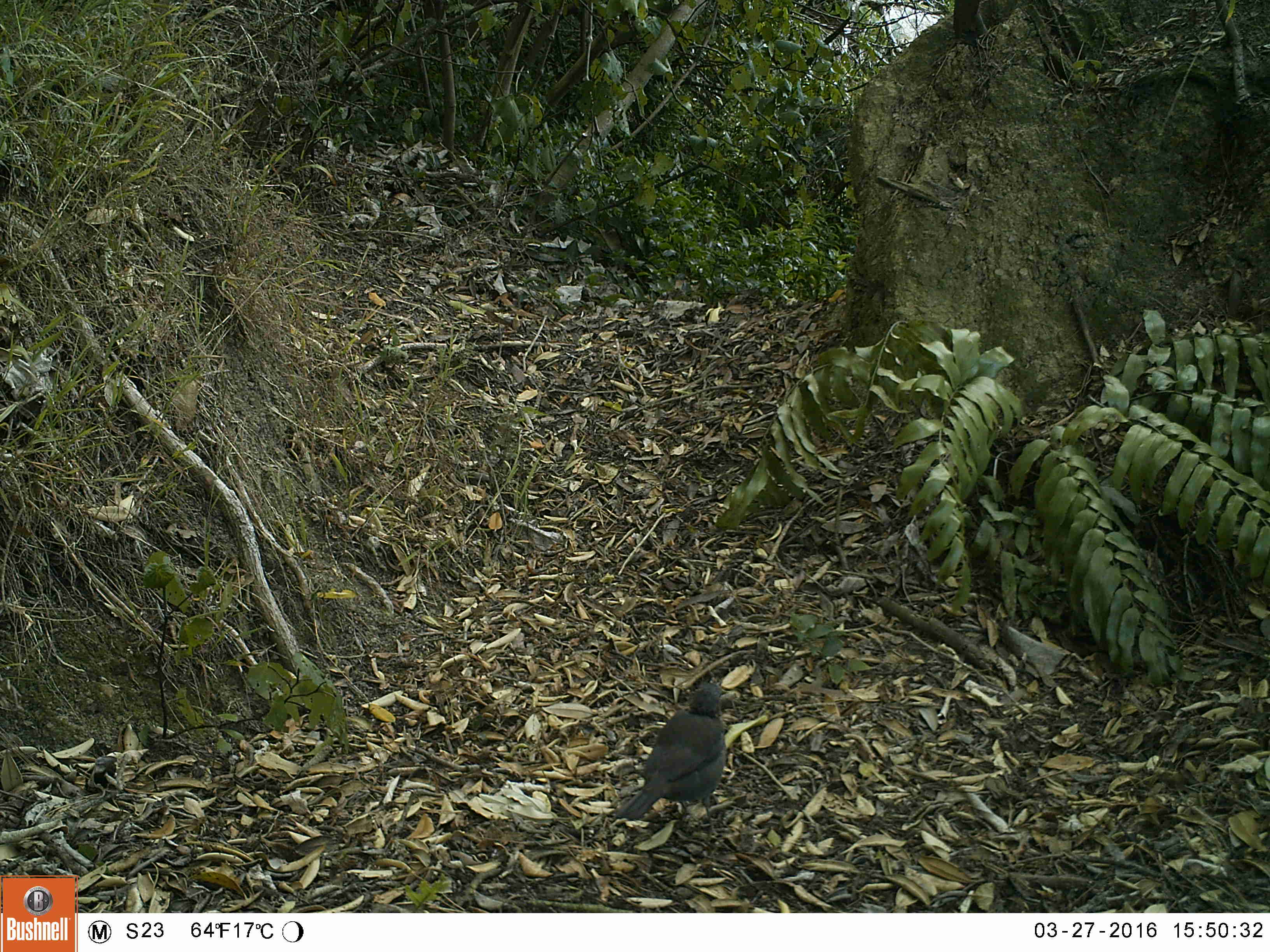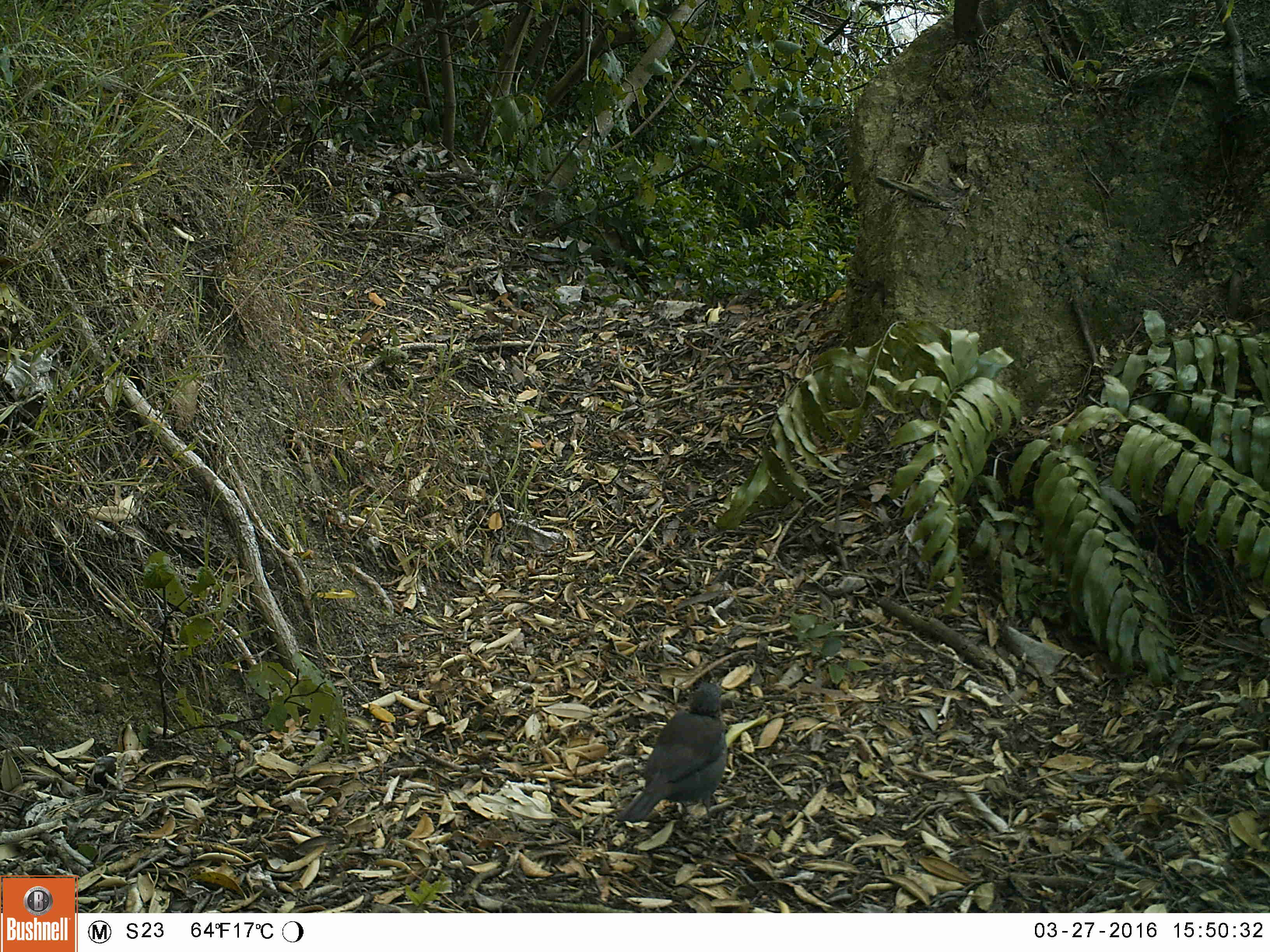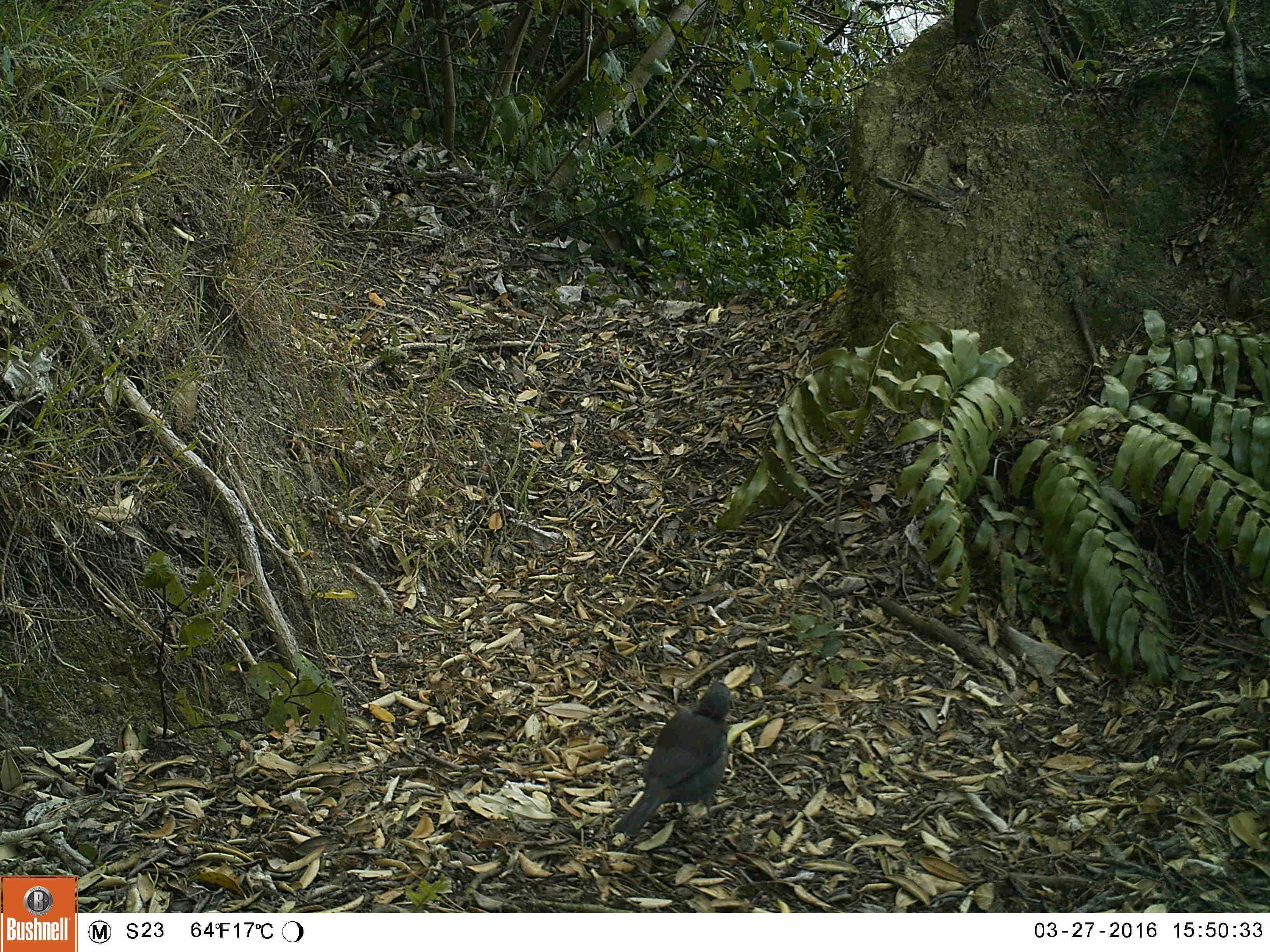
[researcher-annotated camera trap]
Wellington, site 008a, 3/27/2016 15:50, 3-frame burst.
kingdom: Animalia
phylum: Chordata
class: Aves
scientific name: Aves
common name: bird